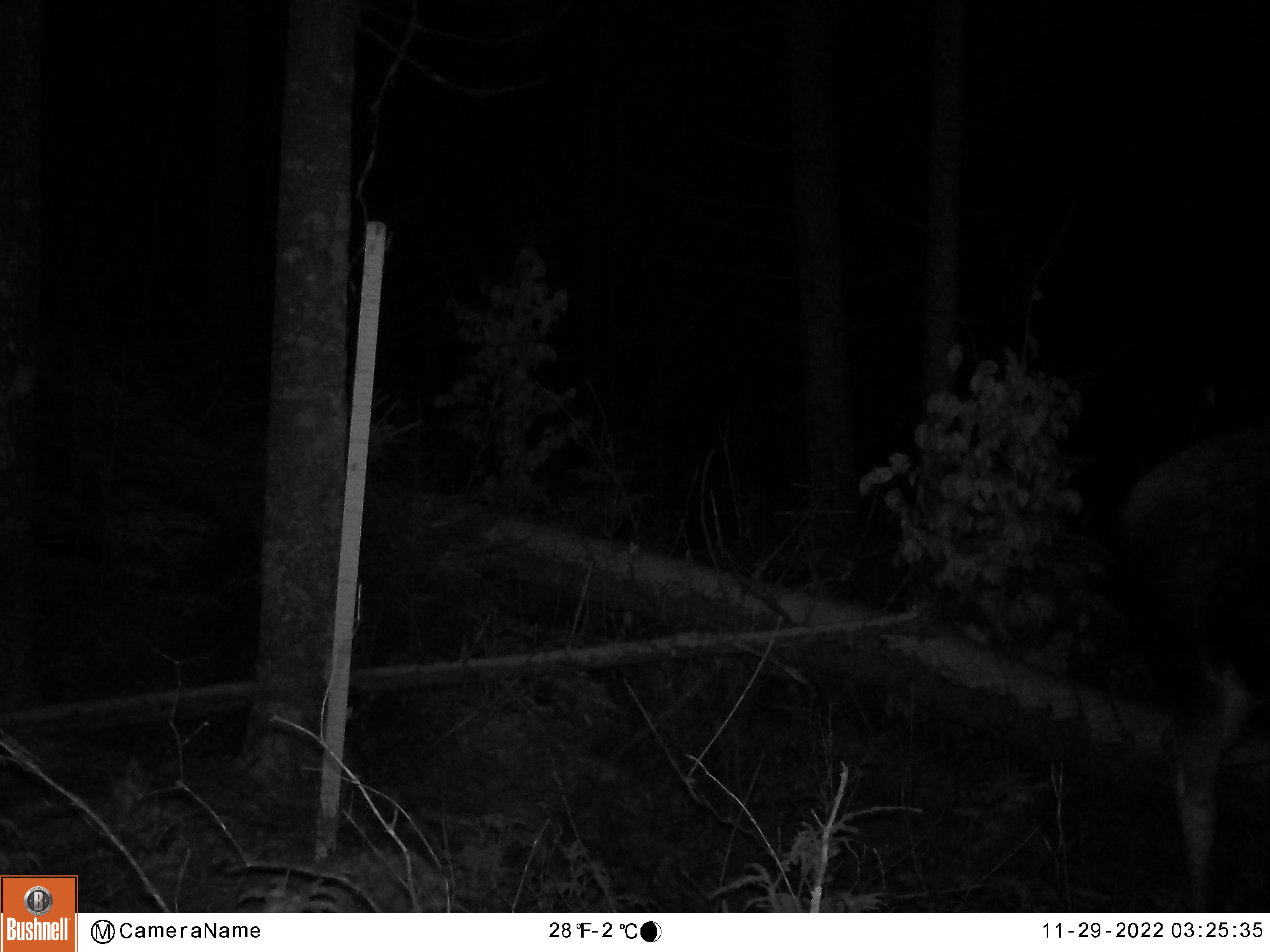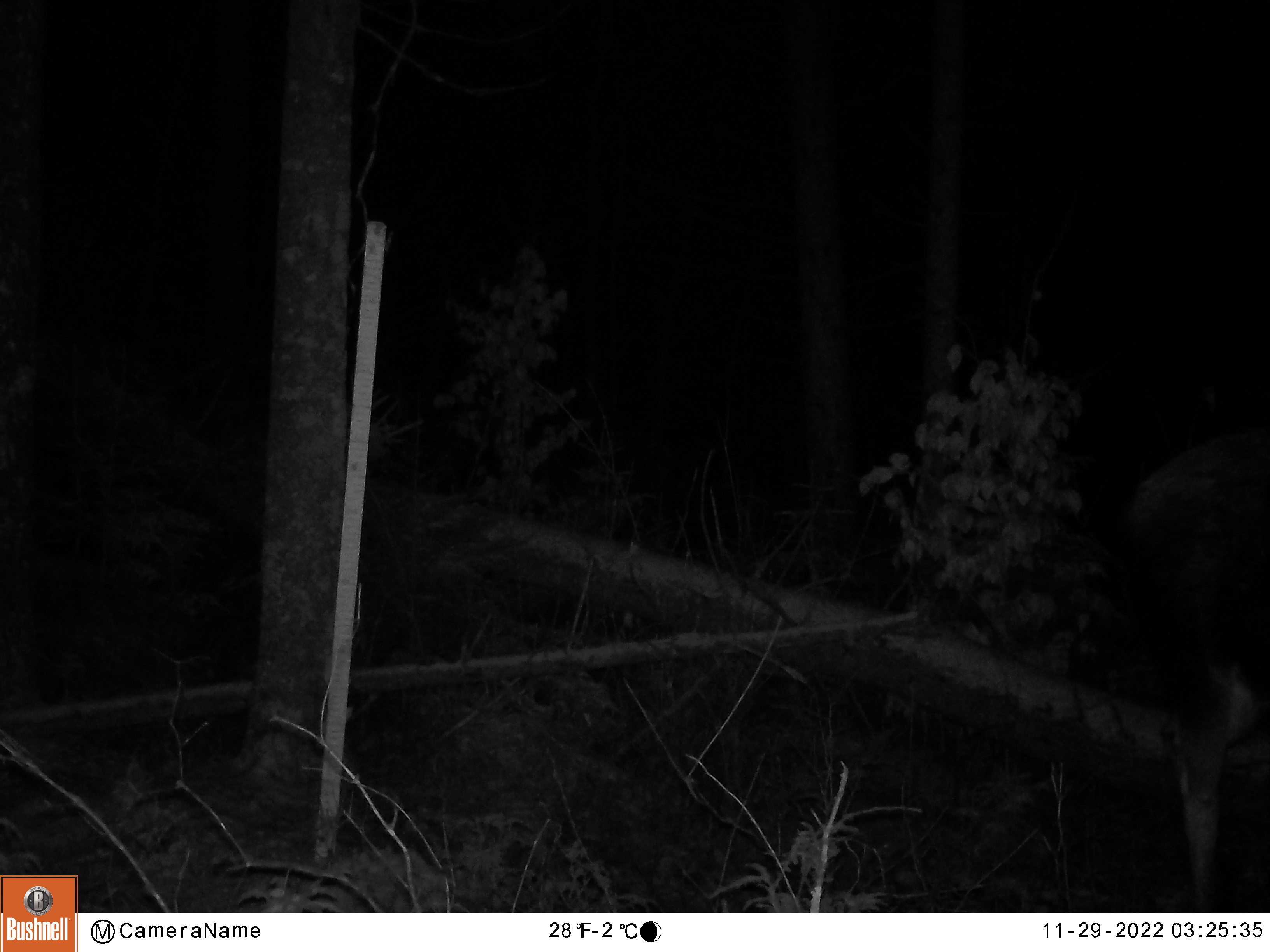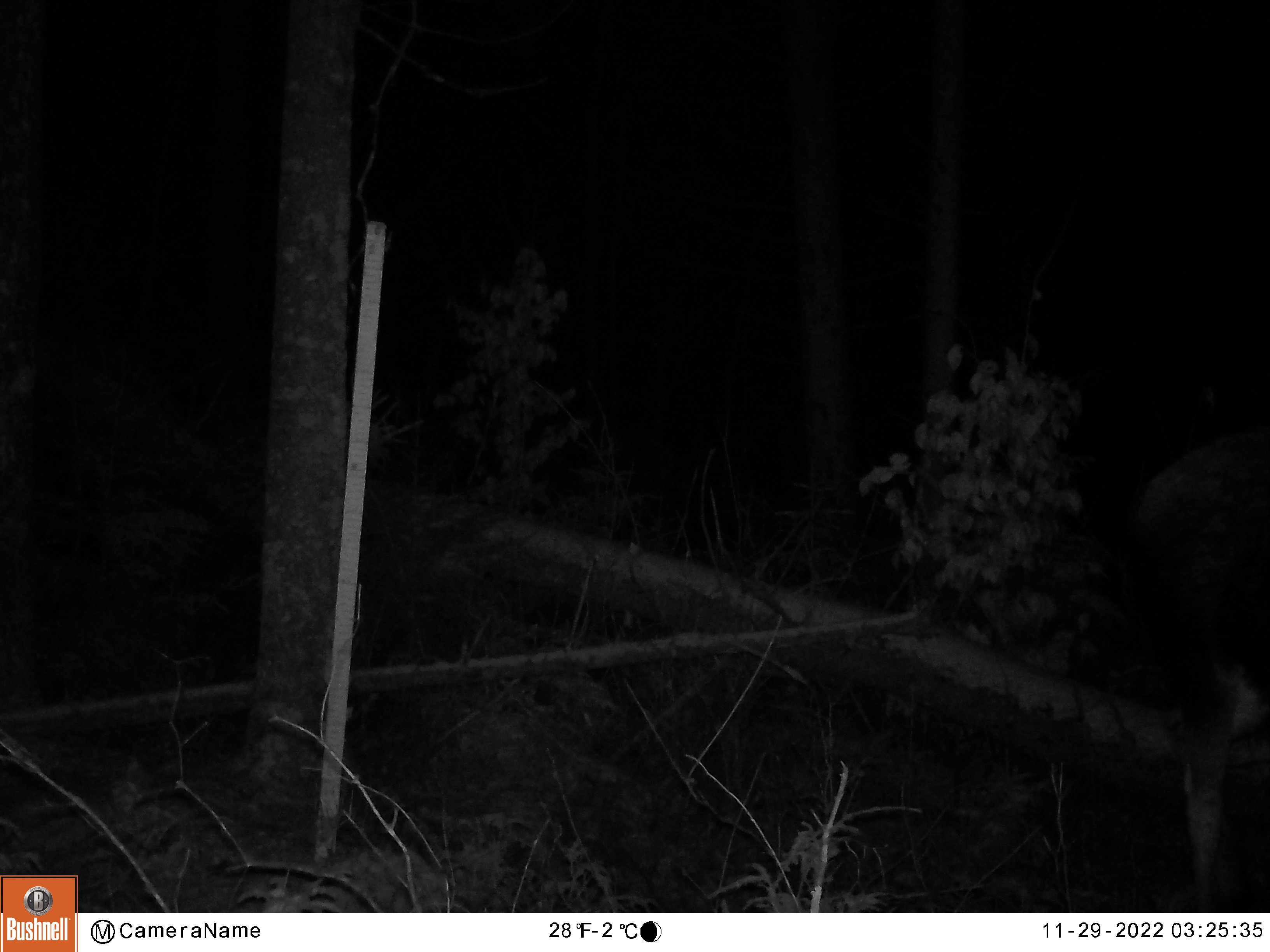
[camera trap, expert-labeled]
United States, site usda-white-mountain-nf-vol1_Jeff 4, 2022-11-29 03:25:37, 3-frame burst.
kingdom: Animalia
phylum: Chordata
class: Mammalia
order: Artiodactyla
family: Cervidae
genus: Alces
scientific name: Alces alces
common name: moose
Moose (Alces alces).